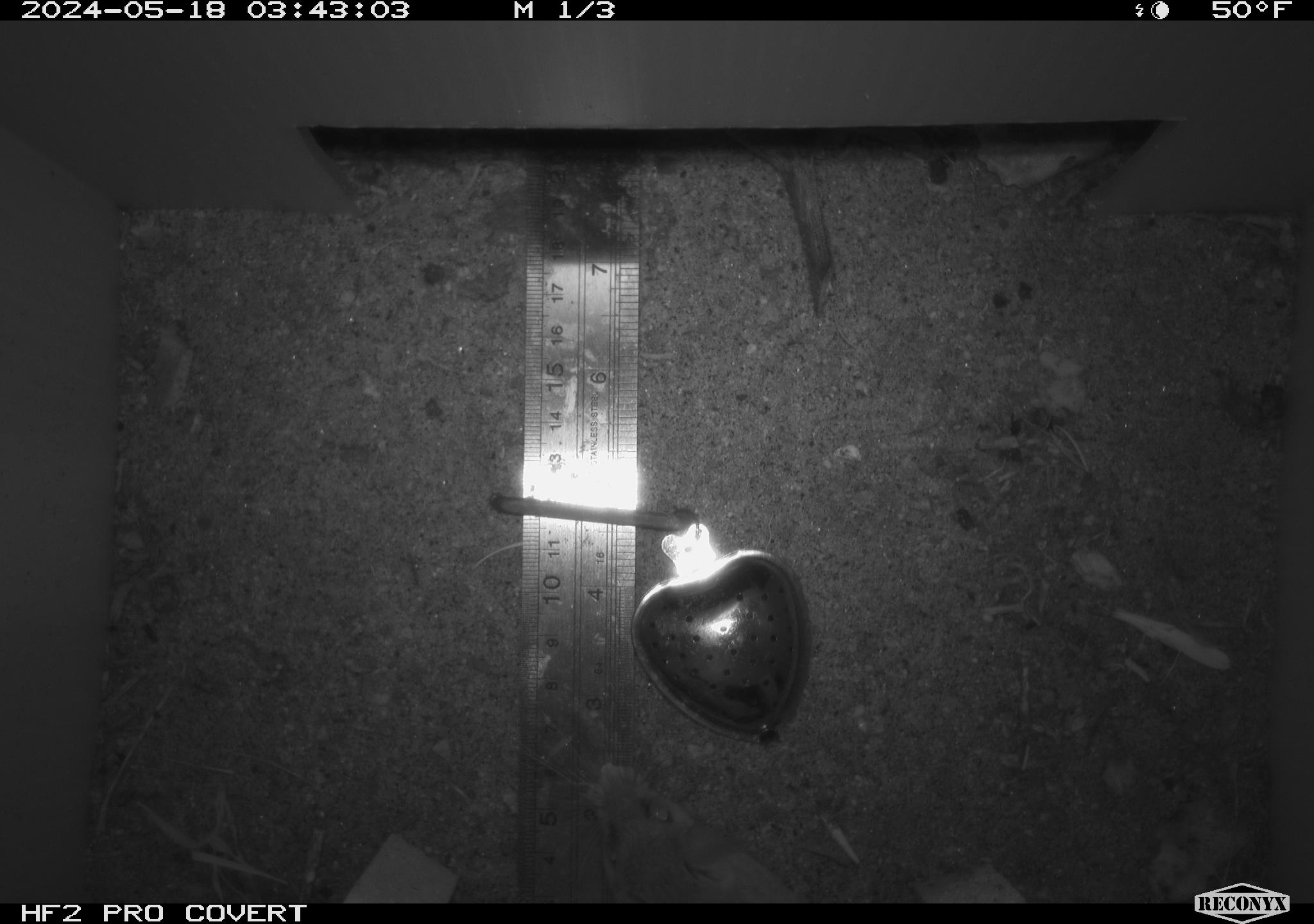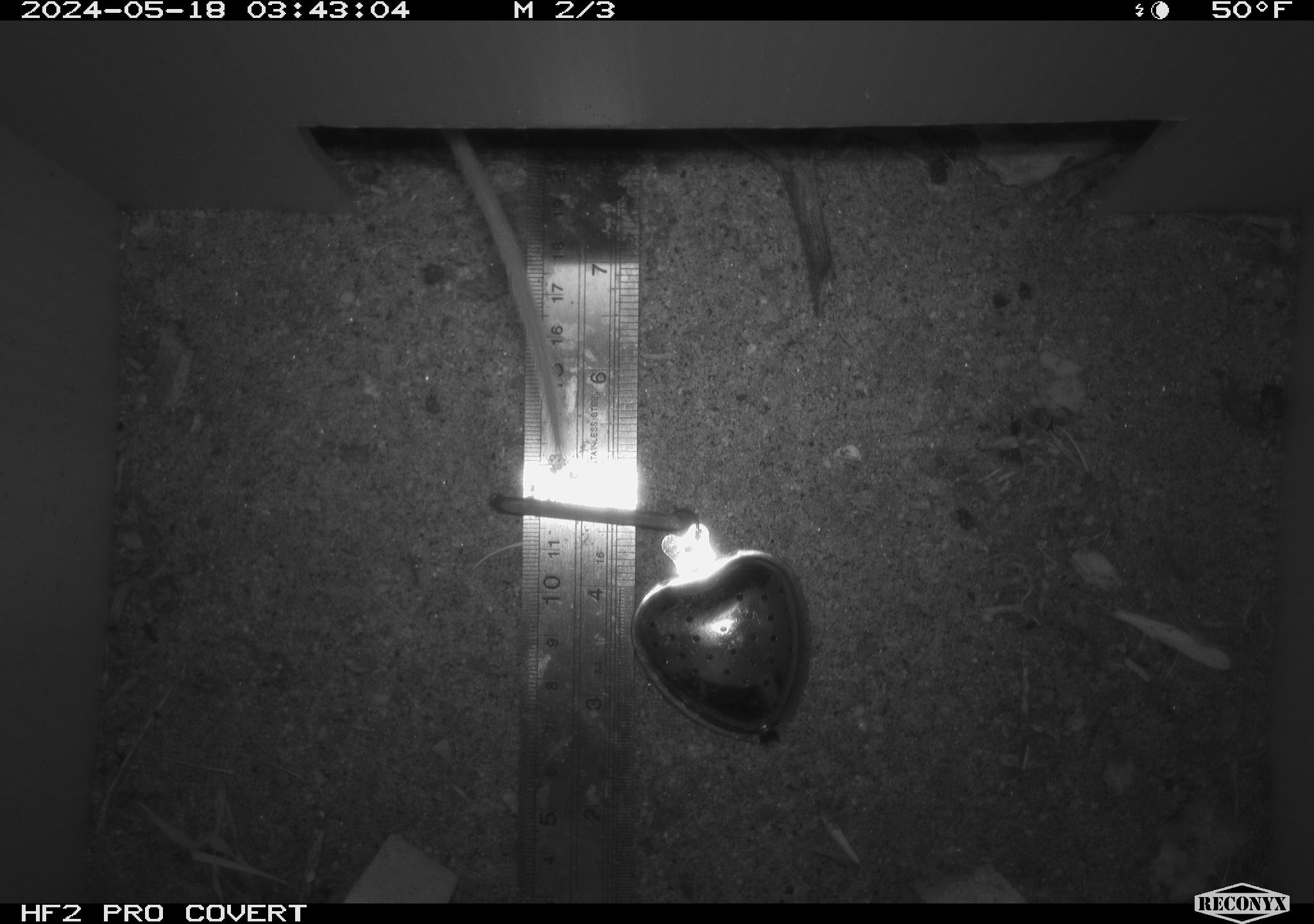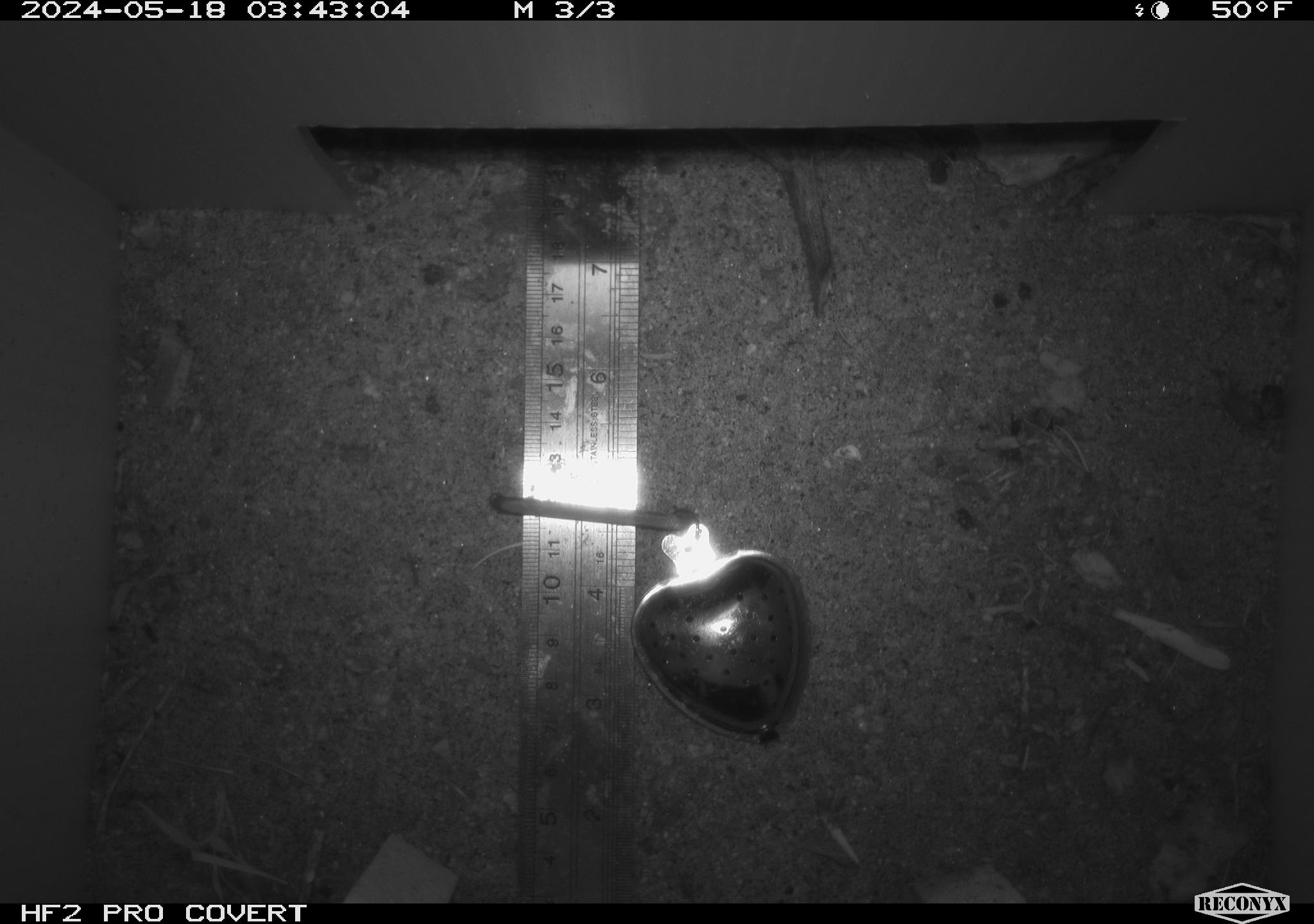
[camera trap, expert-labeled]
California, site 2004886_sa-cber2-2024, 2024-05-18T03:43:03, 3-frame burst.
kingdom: Animalia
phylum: Chordata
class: Mammalia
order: Rodentia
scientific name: Rodentia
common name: mouse species